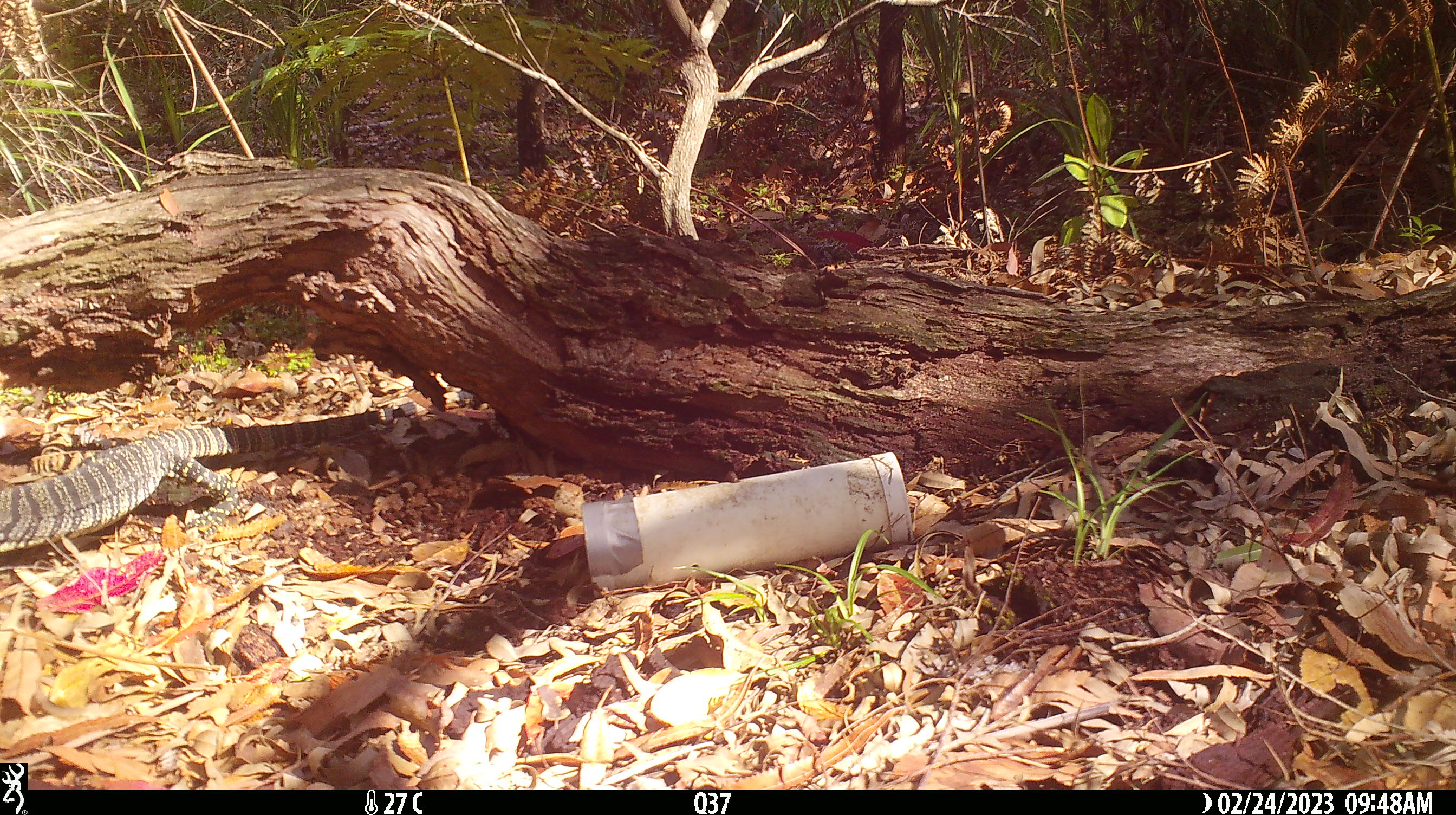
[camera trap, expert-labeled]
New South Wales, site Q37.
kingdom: Animalia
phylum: Chordata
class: Reptilia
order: Squamata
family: Varanidae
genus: Varanus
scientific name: Varanus varius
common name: lace monitor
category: goanna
Goanna (lace monitor) (Varanus varius).